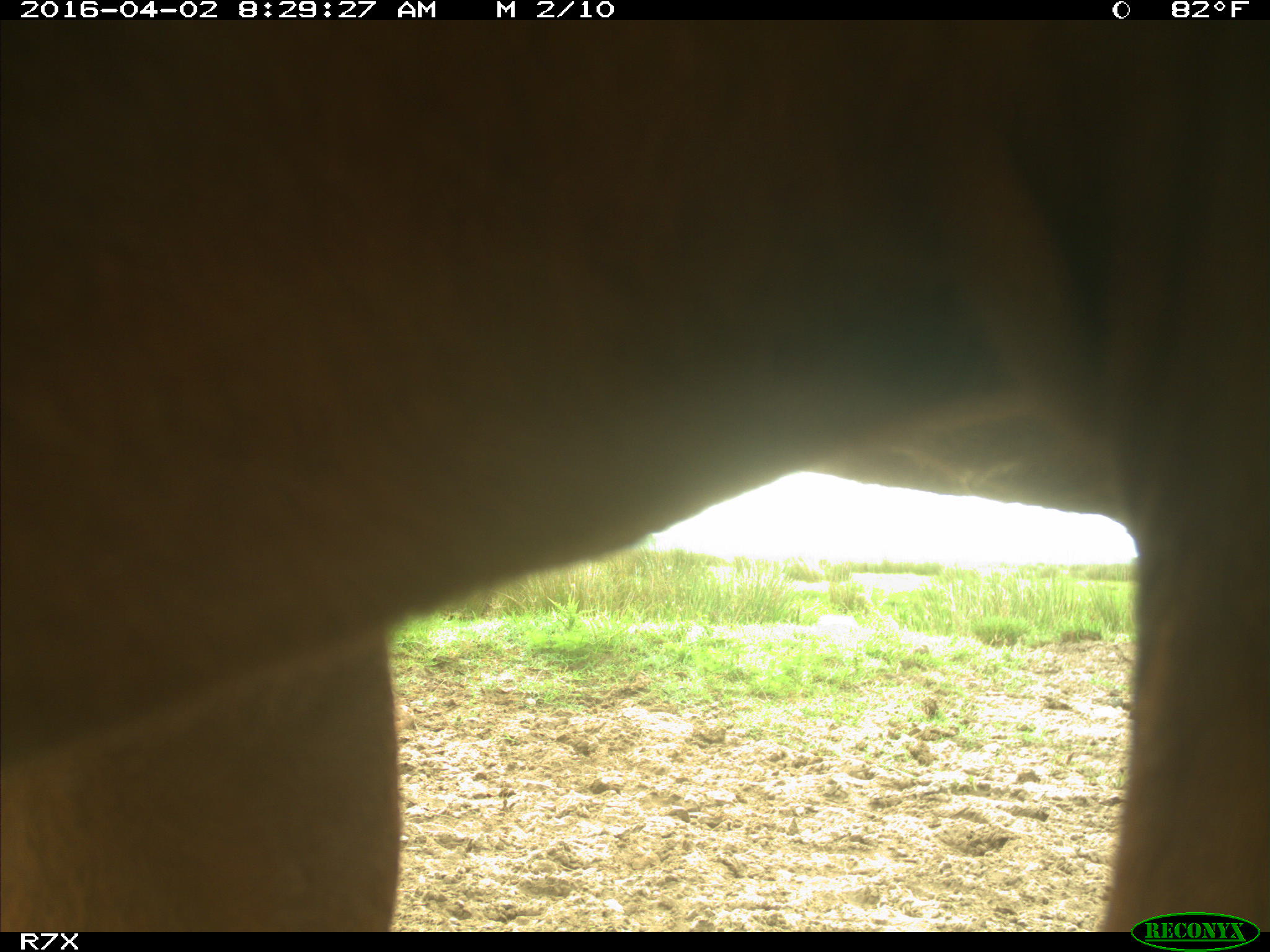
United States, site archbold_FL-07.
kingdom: Animalia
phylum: Chordata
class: Mammalia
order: Artiodactyla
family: Bovidae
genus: Bos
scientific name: Bos taurus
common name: domestic cow